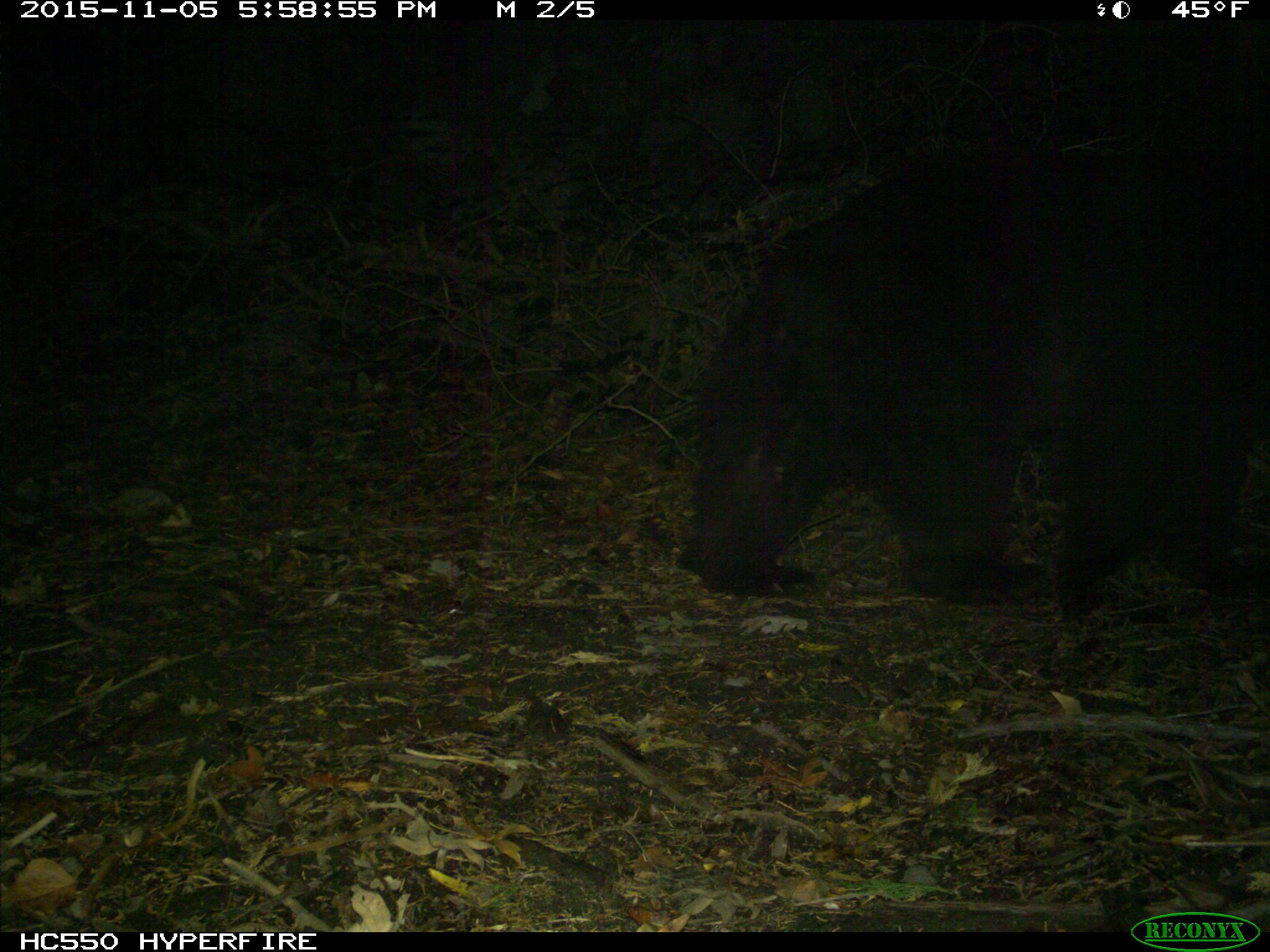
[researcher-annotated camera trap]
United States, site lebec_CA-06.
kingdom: Animalia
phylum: Chordata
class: Mammalia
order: Carnivora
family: Ursidae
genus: Ursus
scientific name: Ursus americanus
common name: american black bear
Ursus americanus (american black bear).